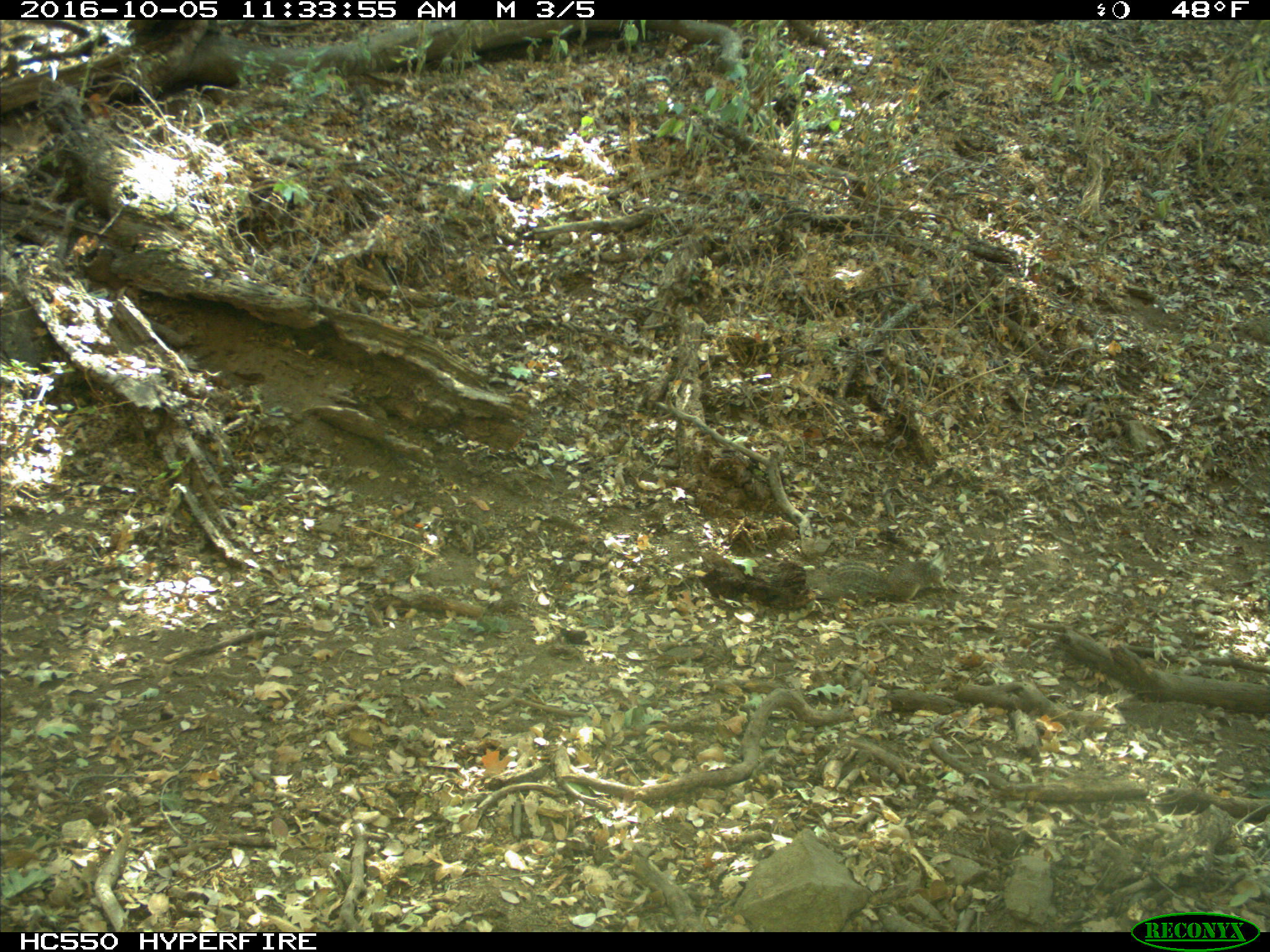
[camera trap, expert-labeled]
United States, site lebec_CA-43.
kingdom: Animalia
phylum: Chordata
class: Mammalia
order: Rodentia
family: Sciuridae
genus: Otospermophilus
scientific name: Otospermophilus beecheyi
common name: california ground squirrel